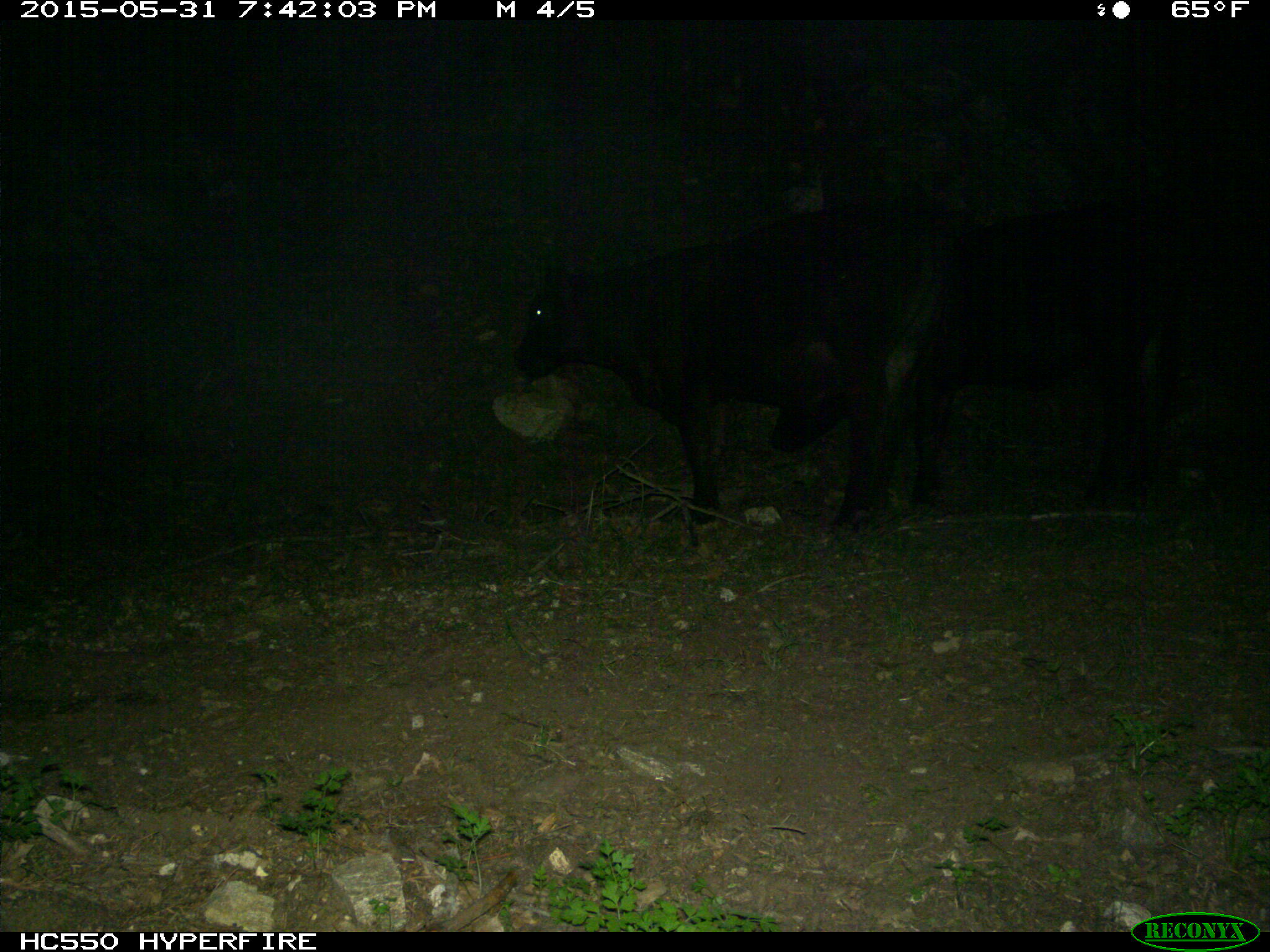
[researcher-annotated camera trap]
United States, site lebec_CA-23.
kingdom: Animalia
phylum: Chordata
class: Mammalia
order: Artiodactyla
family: Bovidae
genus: Bos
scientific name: Bos taurus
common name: domestic cow